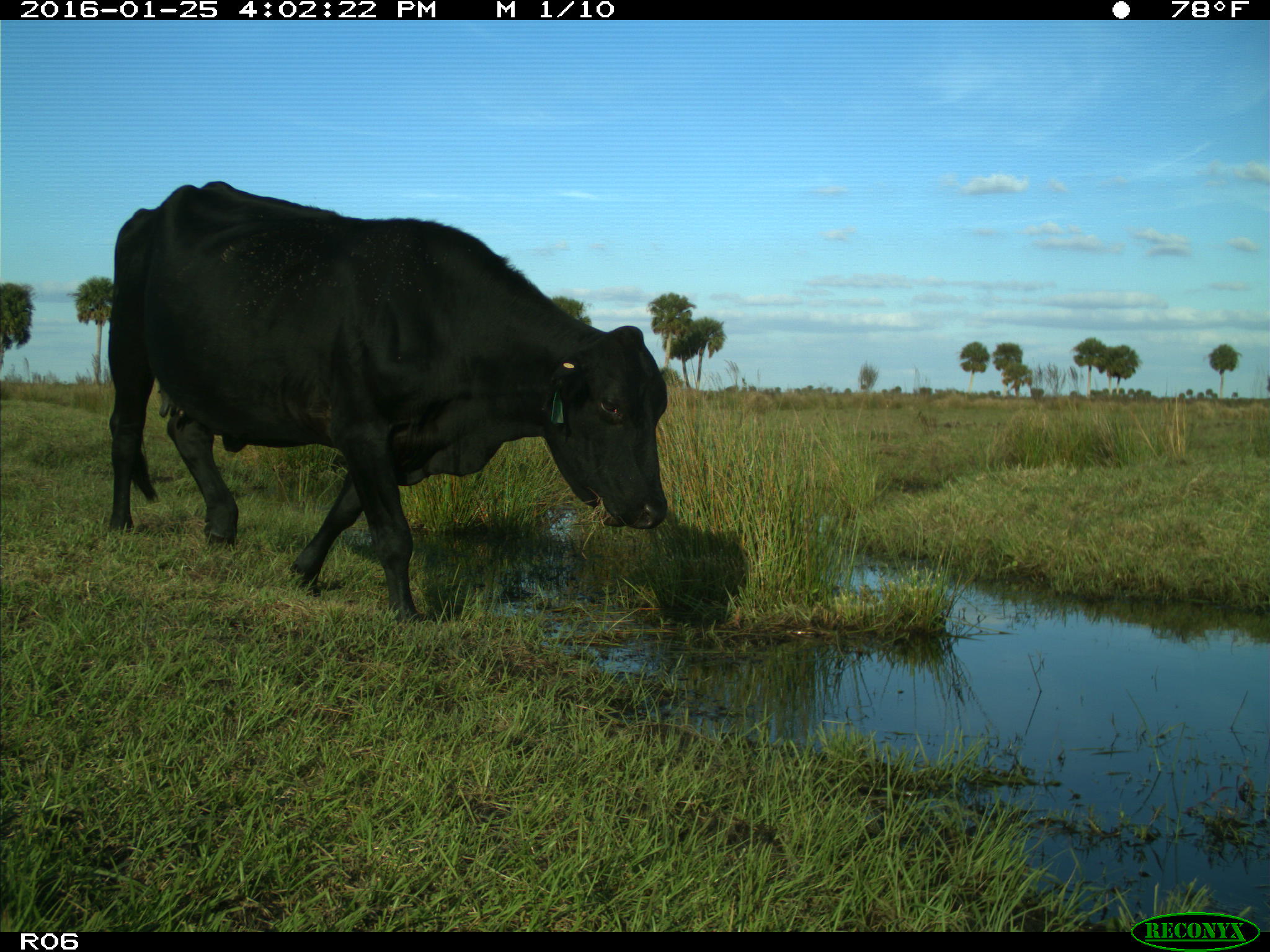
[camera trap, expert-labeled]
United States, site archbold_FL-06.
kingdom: Animalia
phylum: Chordata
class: Mammalia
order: Artiodactyla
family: Bovidae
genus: Bos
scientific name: Bos taurus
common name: domestic cow